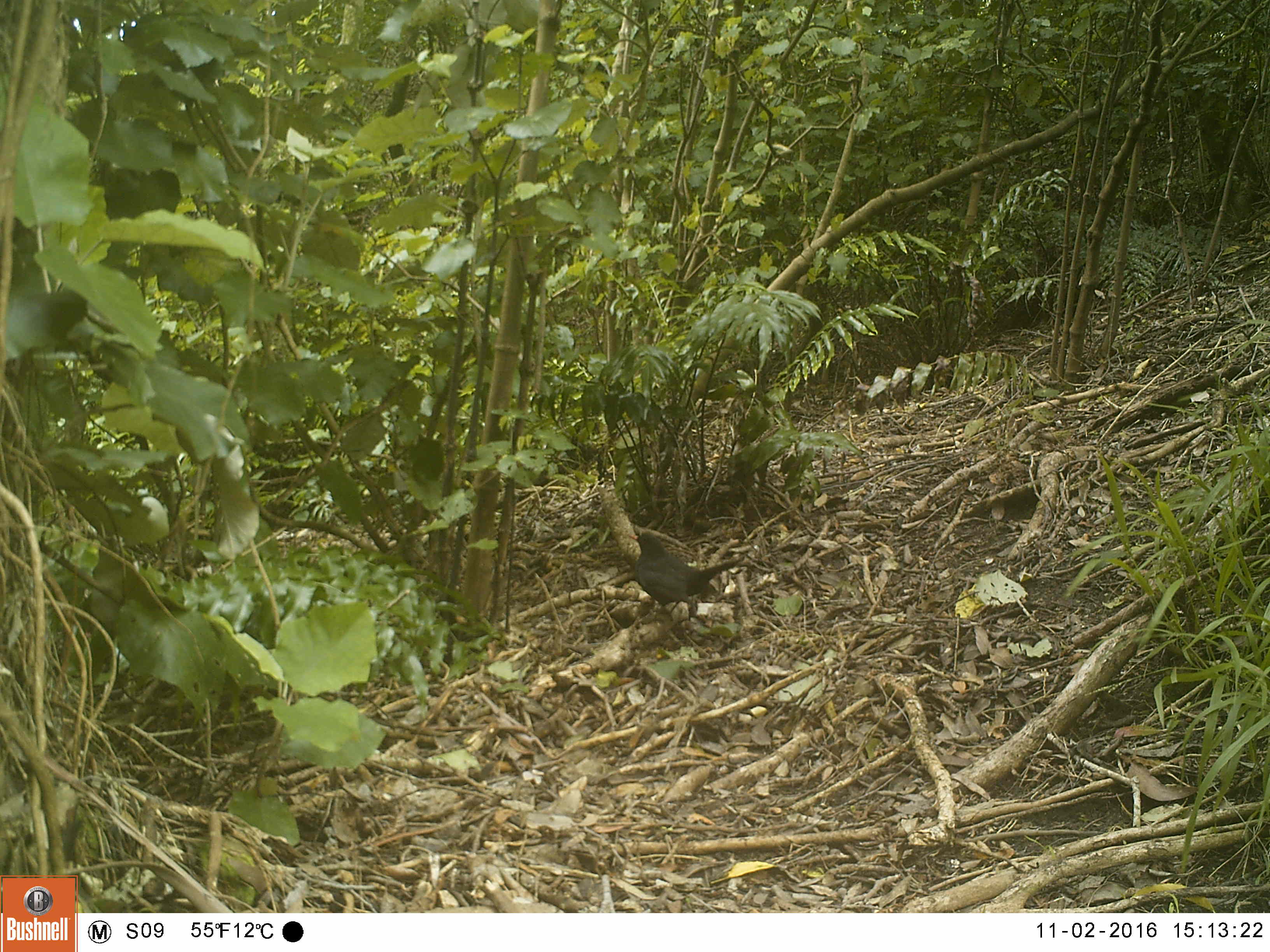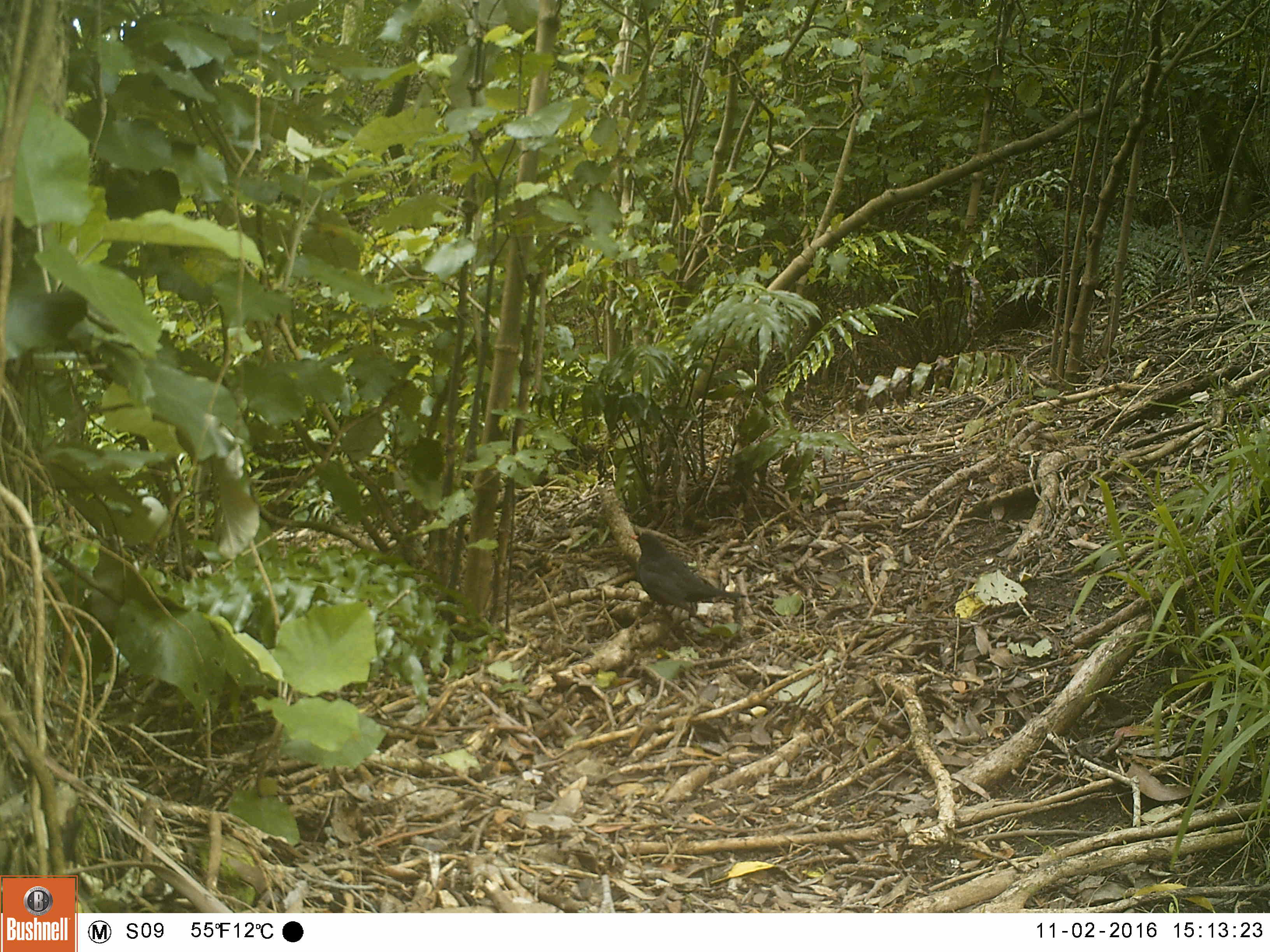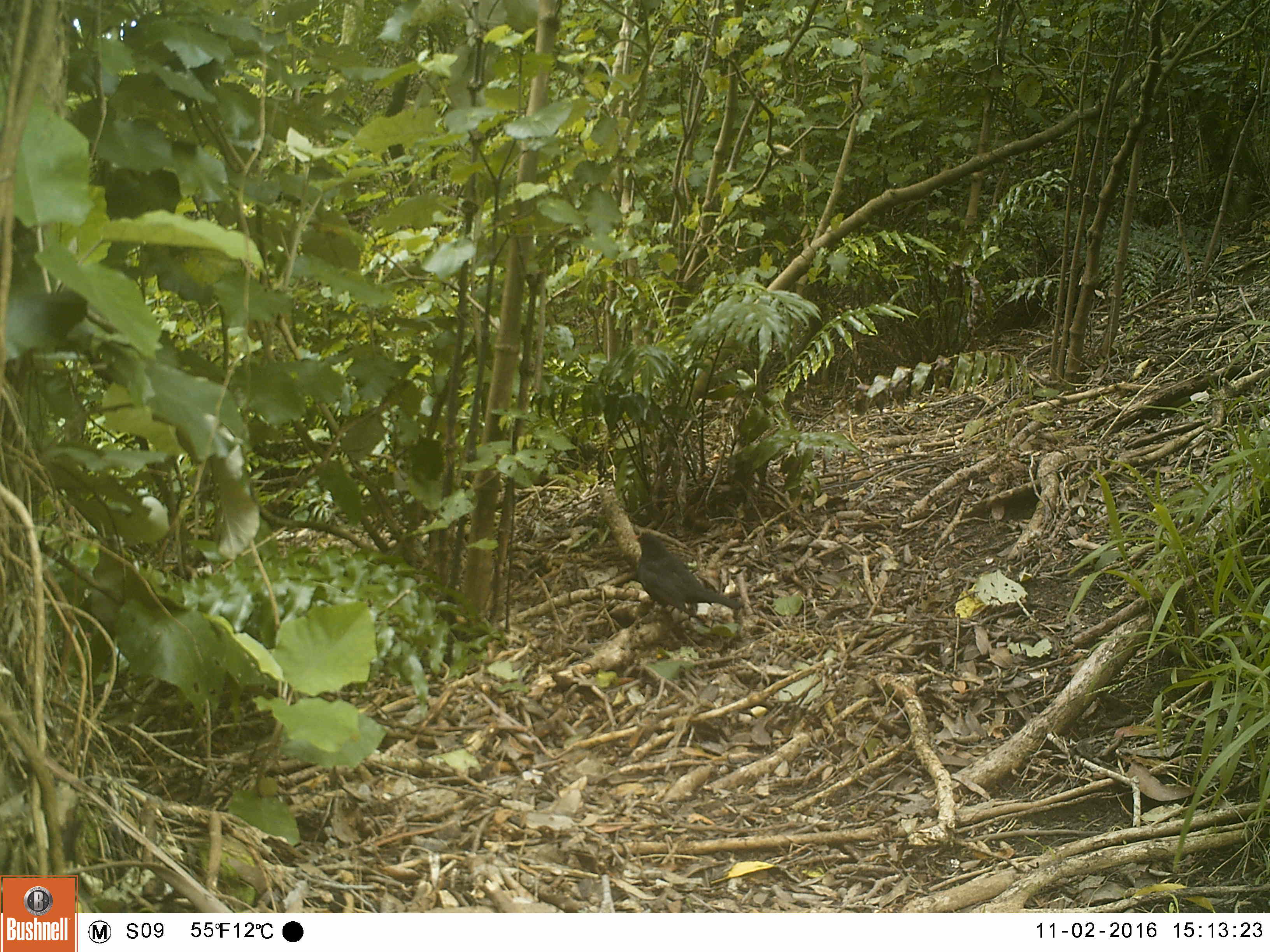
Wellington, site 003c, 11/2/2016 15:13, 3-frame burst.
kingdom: Animalia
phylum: Chordata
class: Aves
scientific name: Aves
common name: bird